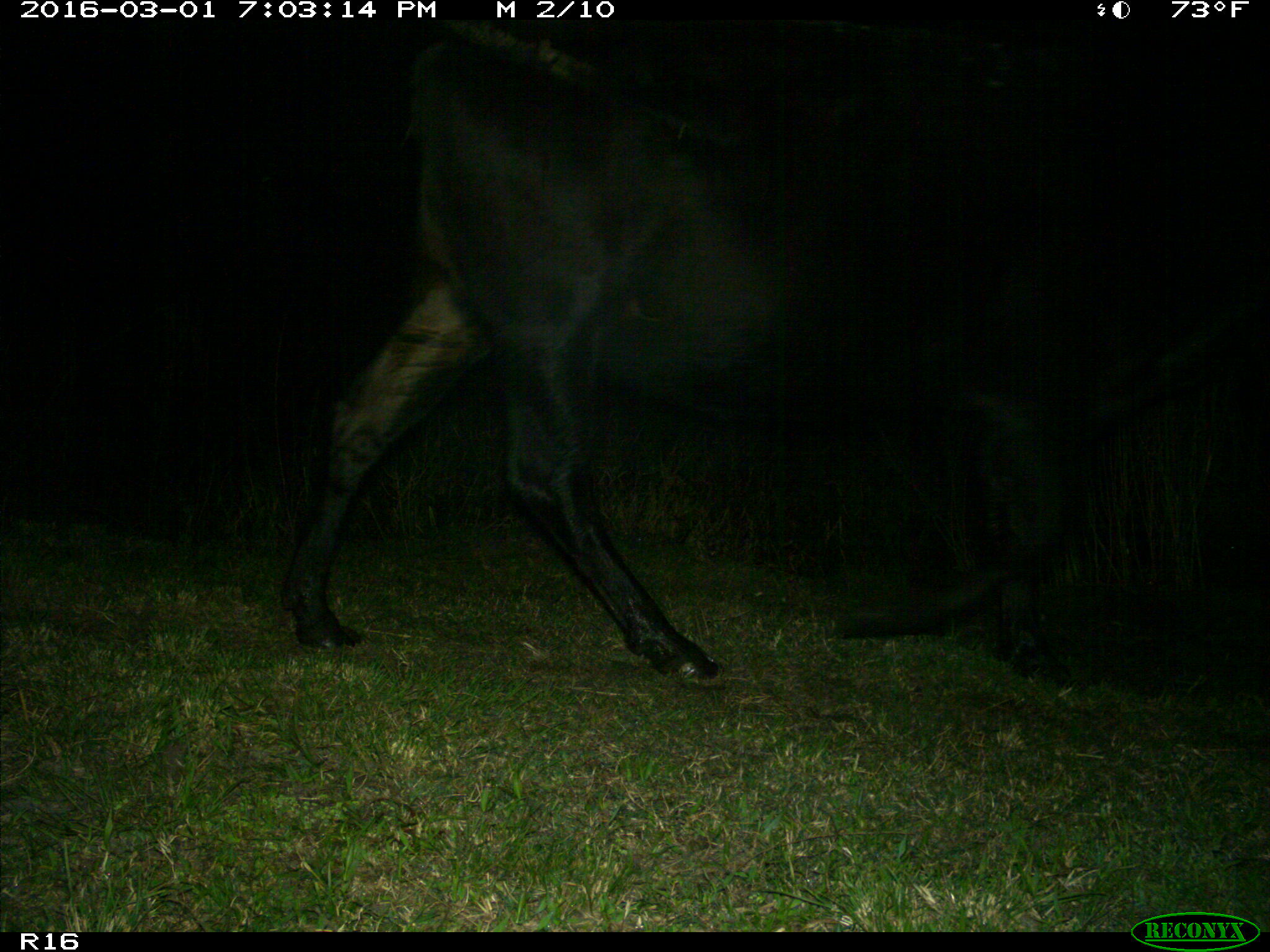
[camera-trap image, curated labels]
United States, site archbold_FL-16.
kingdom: Animalia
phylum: Chordata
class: Mammalia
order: Artiodactyla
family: Bovidae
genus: Bos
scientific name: Bos taurus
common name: domestic cow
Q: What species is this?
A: Bos taurus (domestic cow).